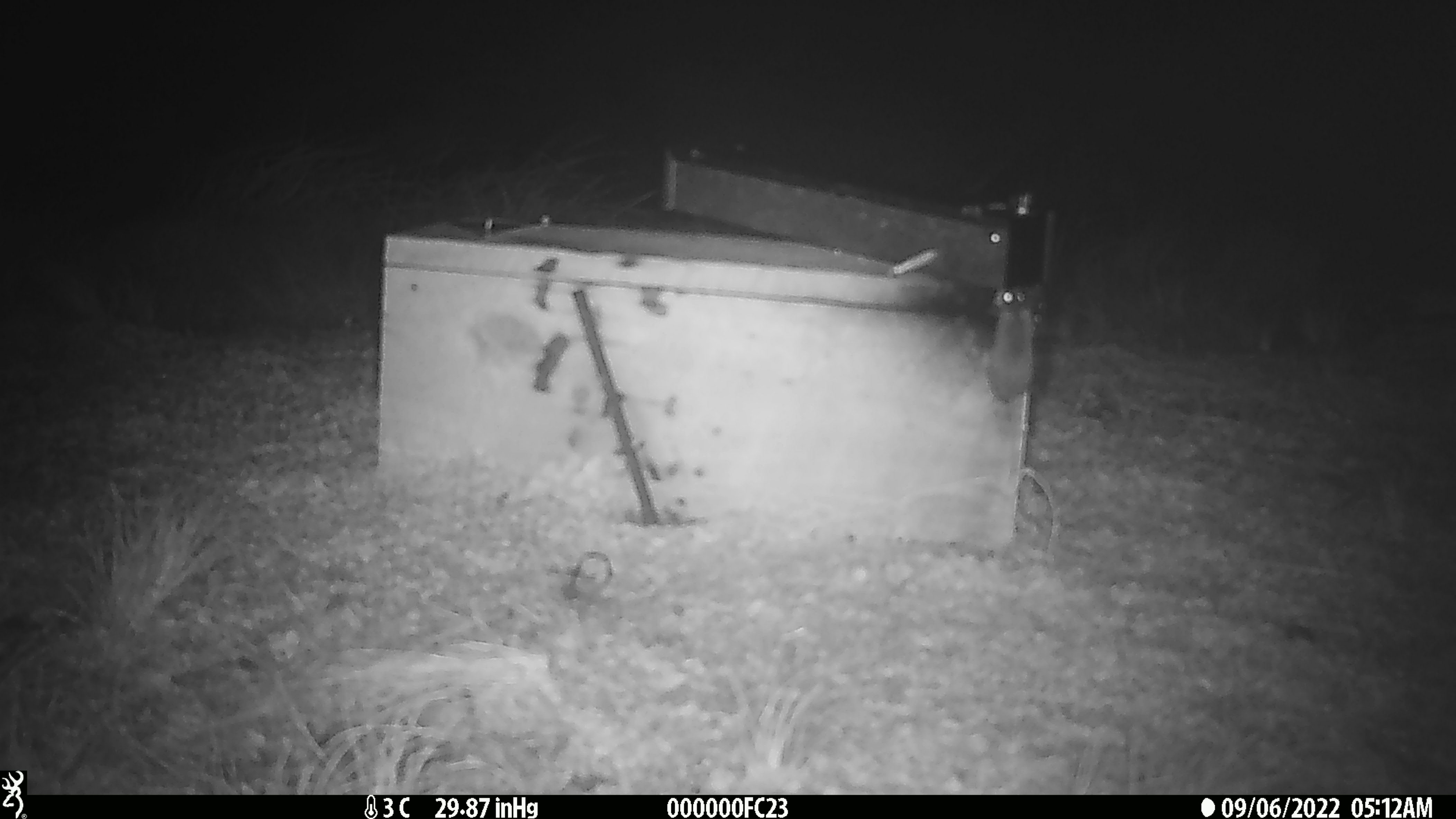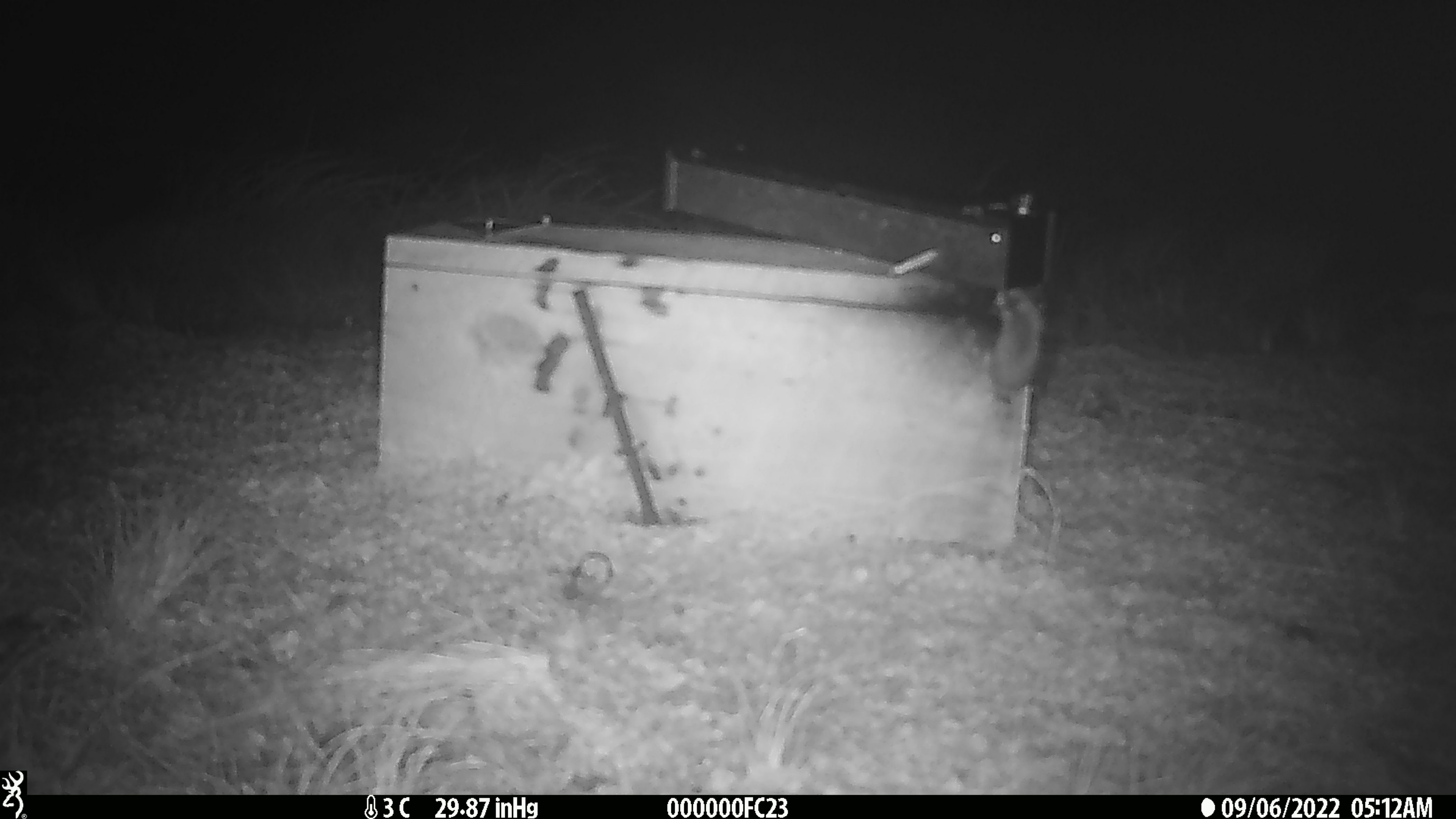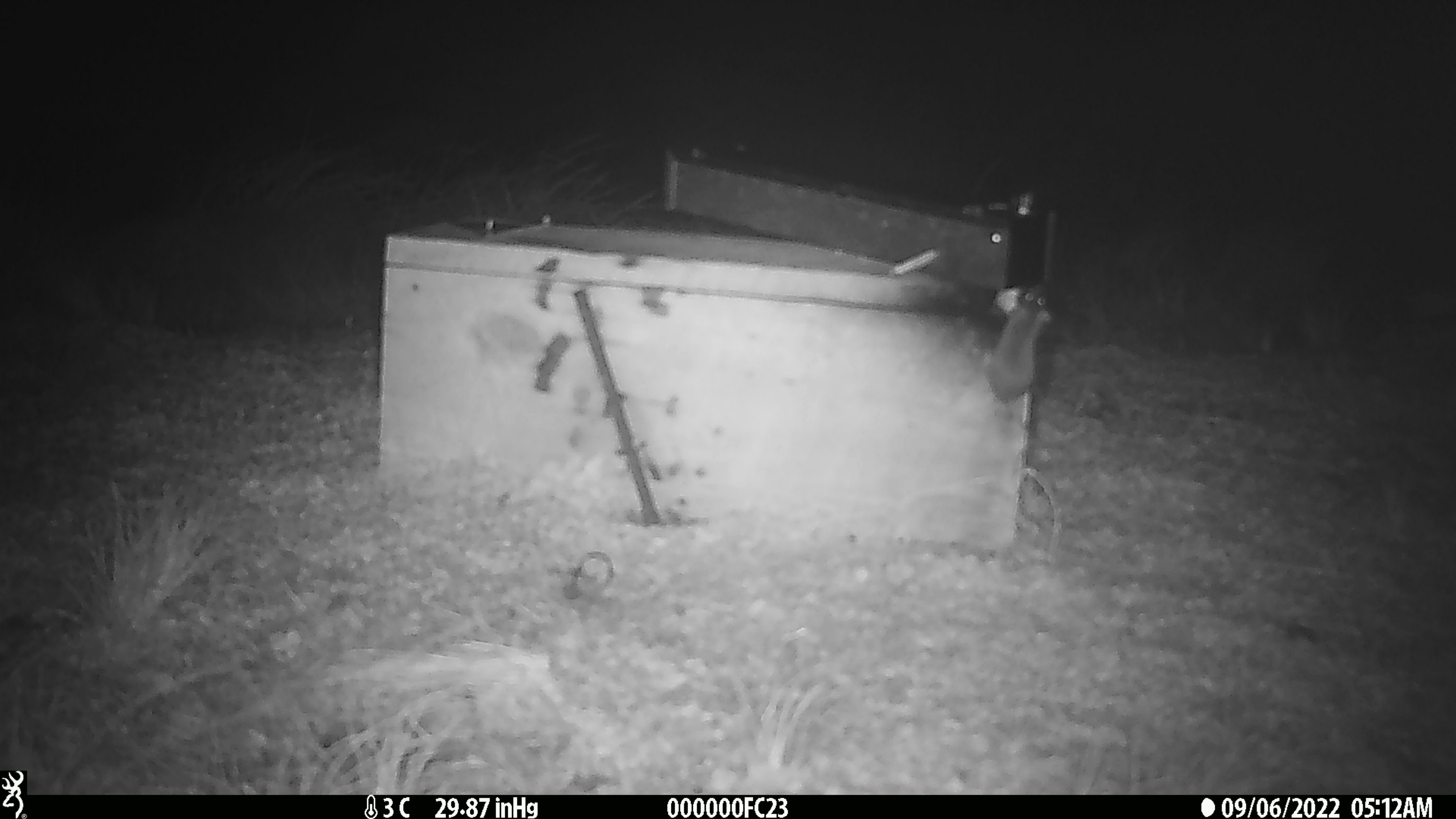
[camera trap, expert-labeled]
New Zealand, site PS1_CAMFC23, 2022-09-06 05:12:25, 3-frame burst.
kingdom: Animalia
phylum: Chordata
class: Mammalia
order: Rodentia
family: Muridae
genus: Mus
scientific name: Mus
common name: mouse